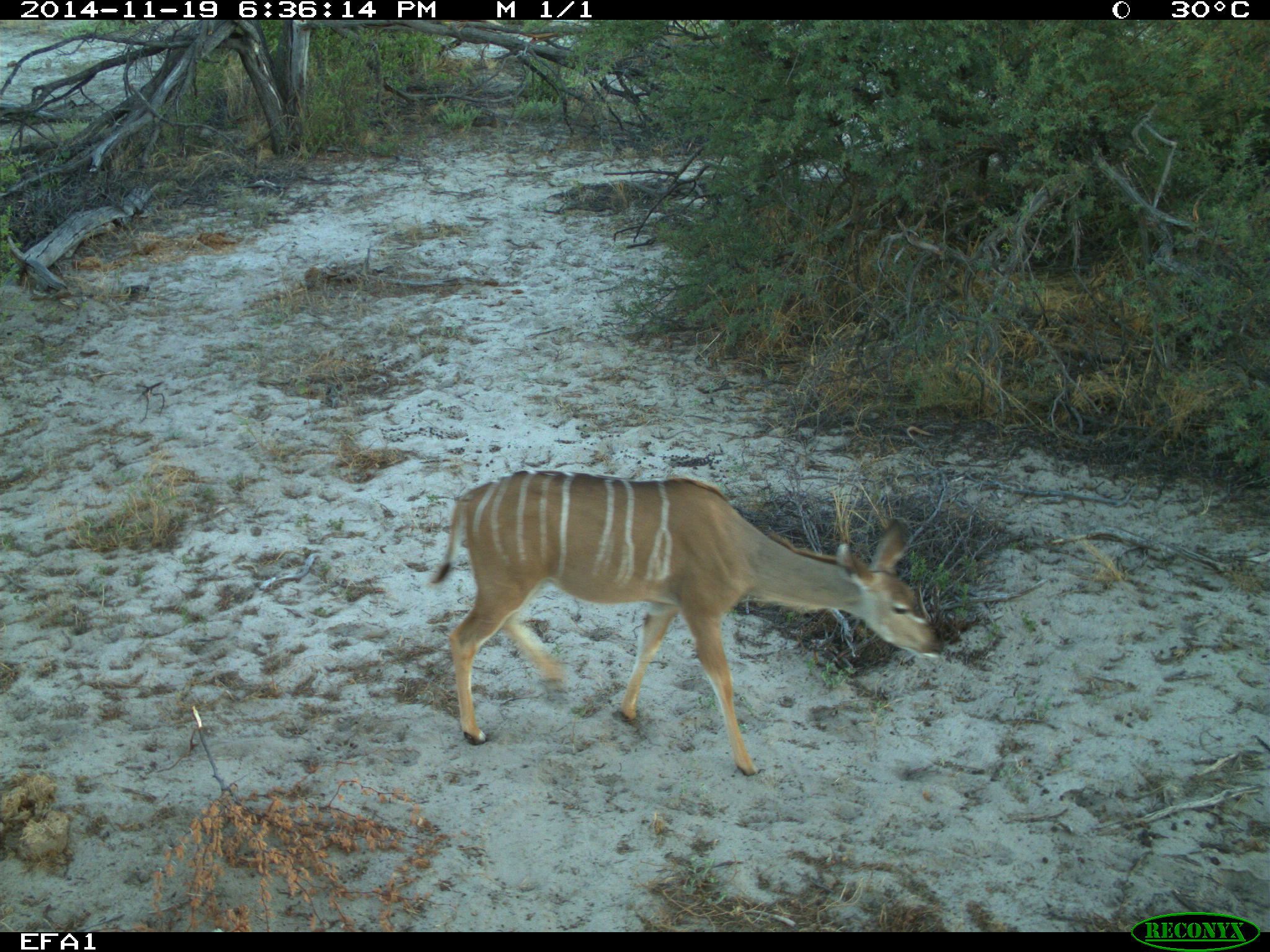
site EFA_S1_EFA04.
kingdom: Animalia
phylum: Chordata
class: Mammalia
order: Artiodactyla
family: Bovidae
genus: Tragelaphus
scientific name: Tragelaphus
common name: kudu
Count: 1.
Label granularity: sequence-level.